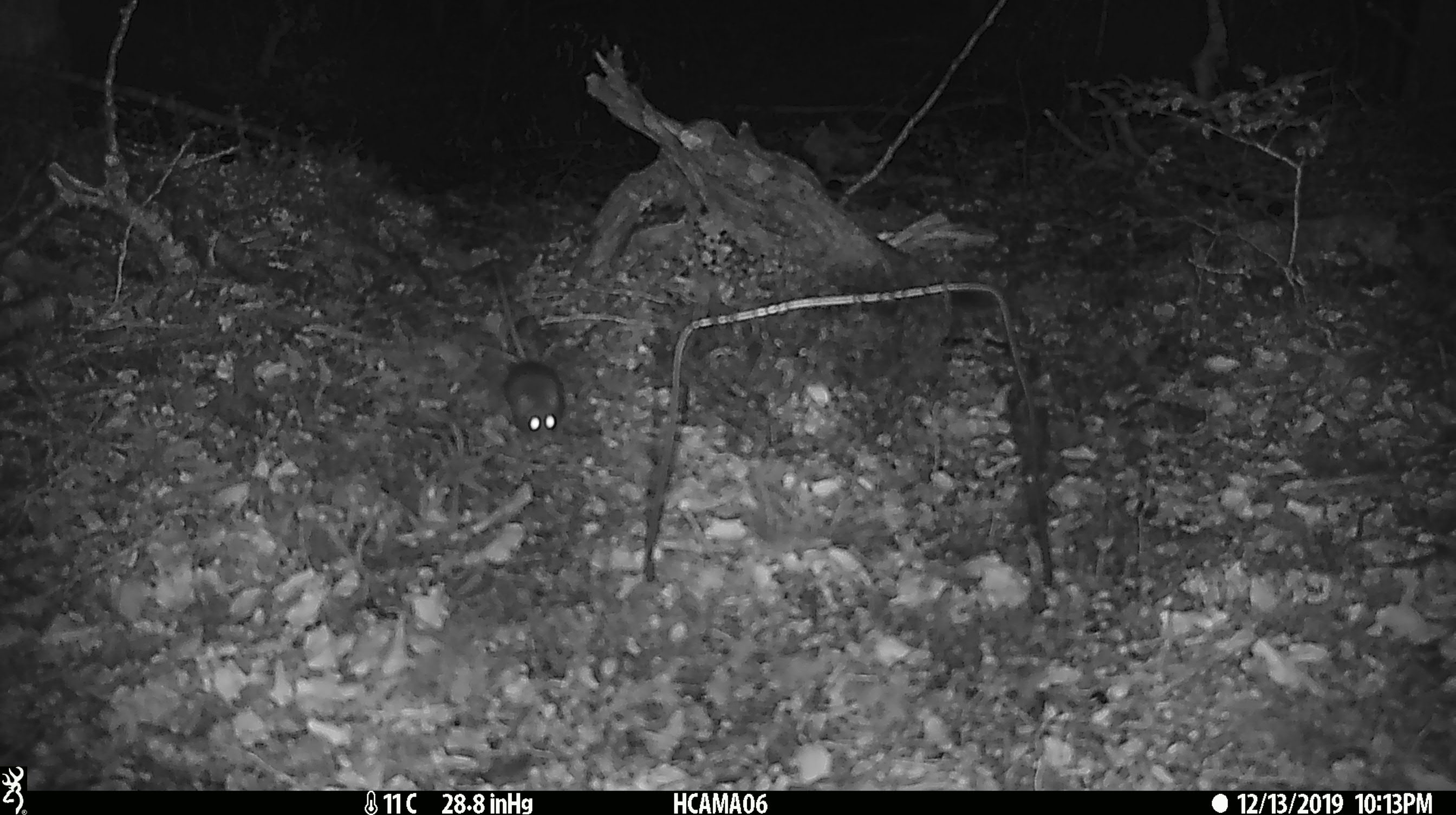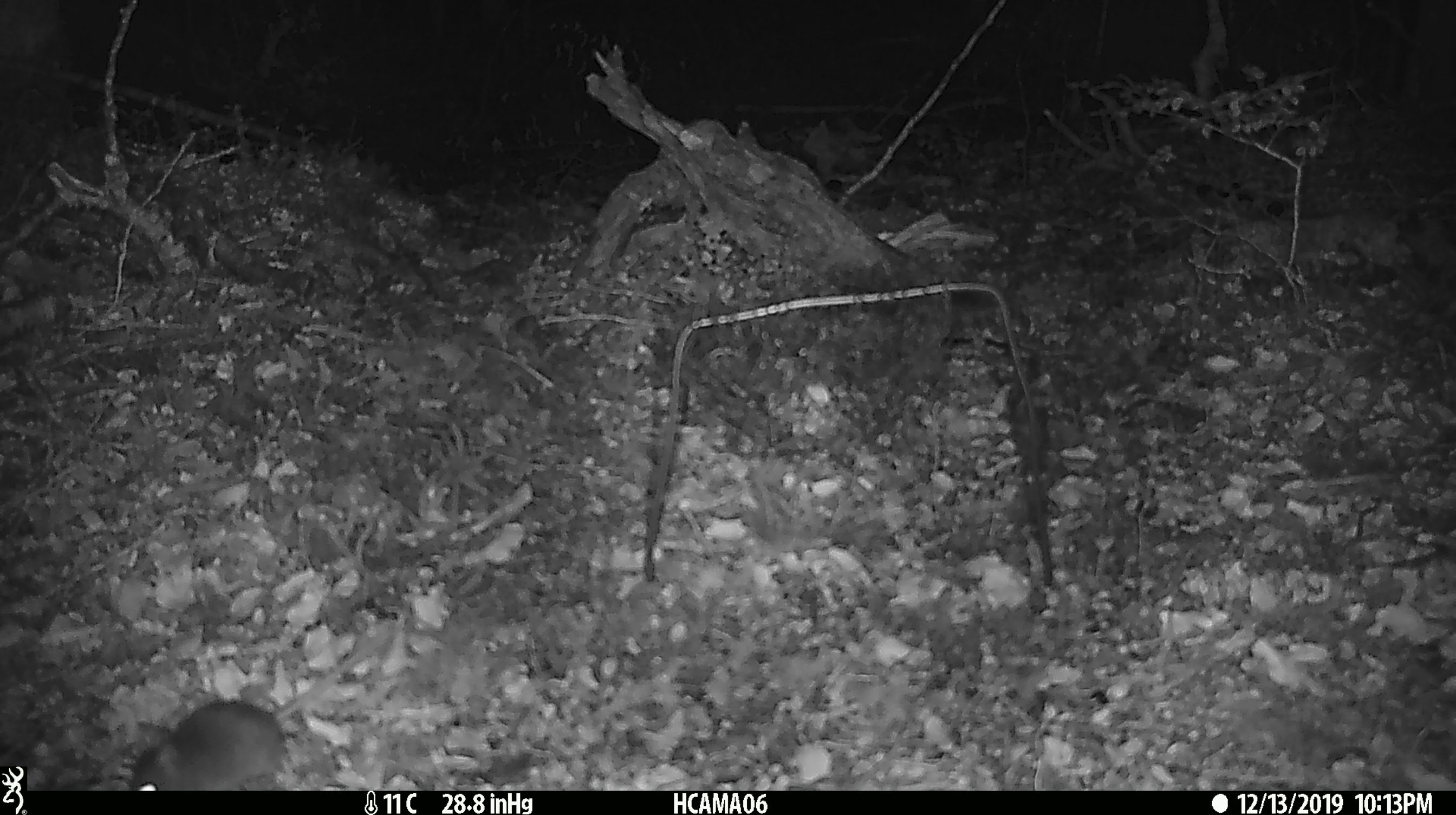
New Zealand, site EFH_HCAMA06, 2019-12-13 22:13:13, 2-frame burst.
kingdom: Animalia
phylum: Chordata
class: Mammalia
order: Rodentia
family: Muridae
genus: Mus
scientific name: Mus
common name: mouse